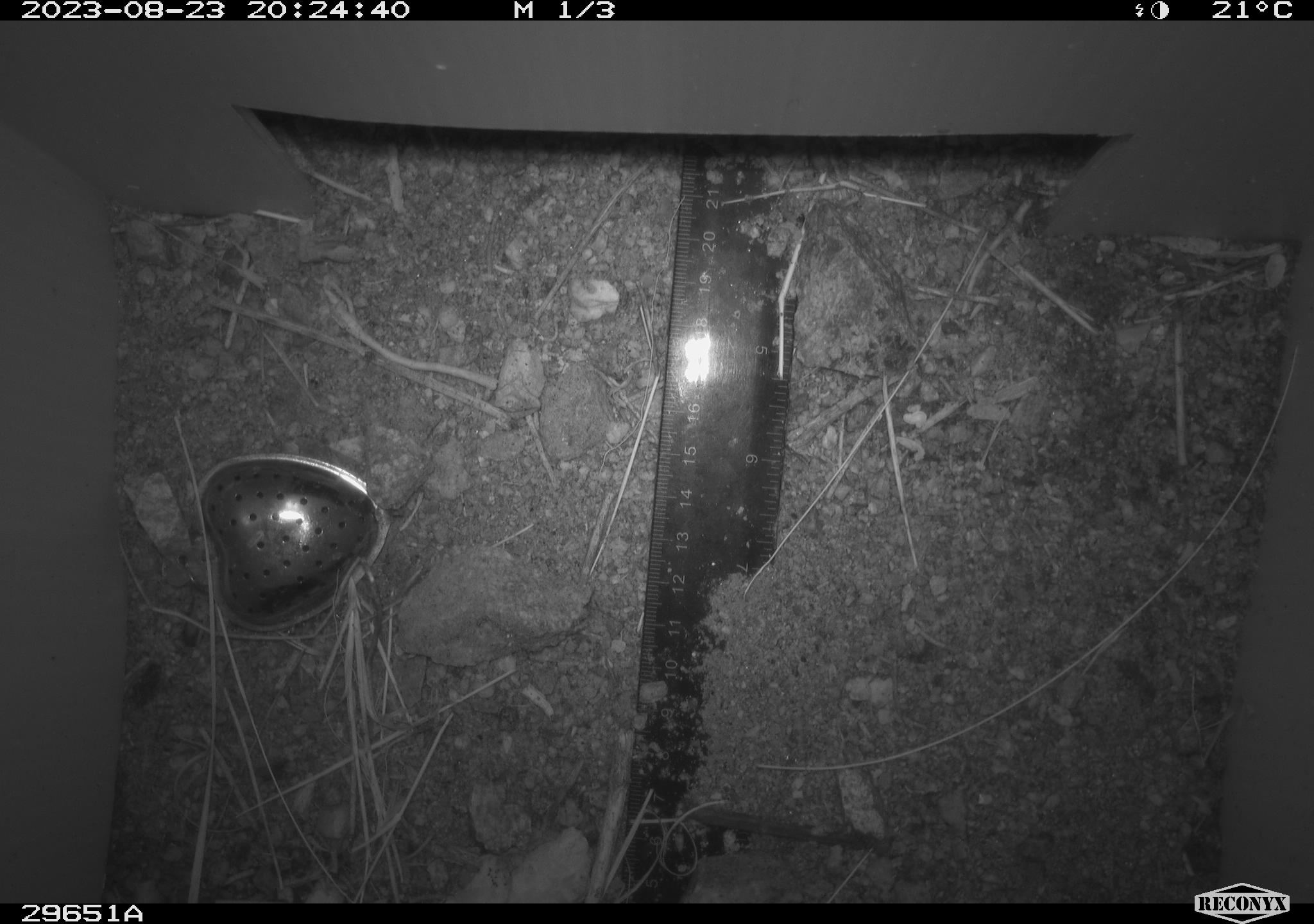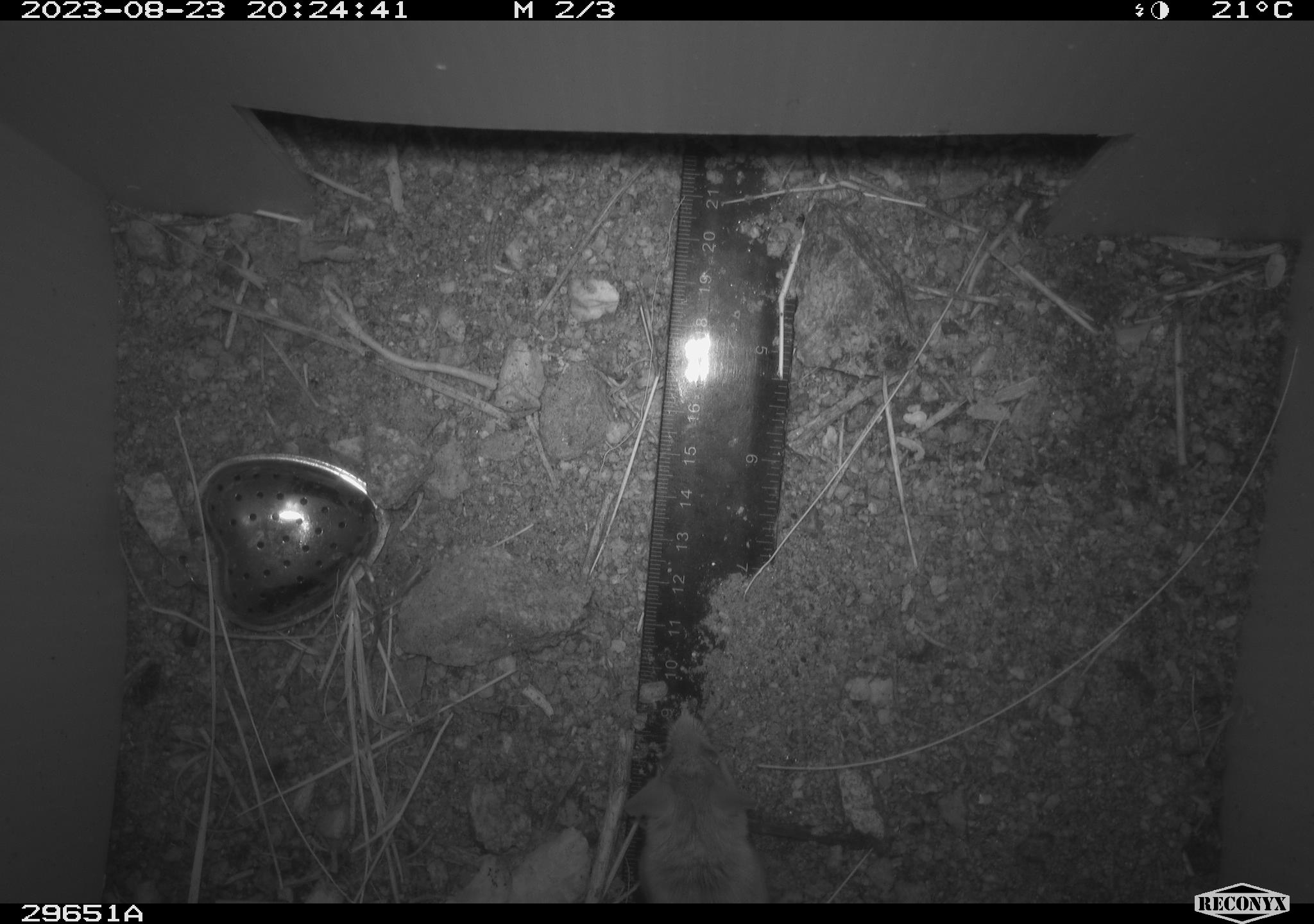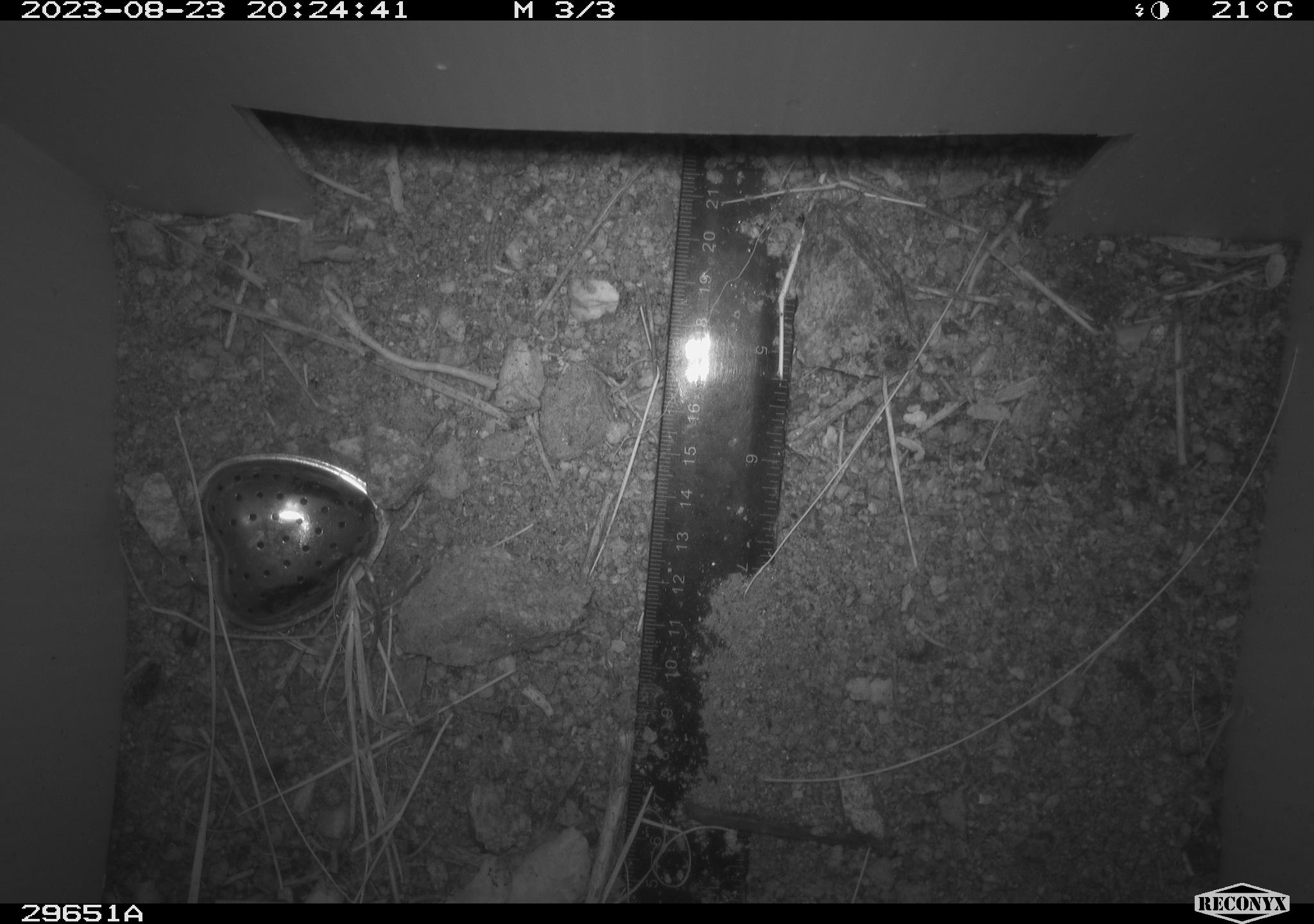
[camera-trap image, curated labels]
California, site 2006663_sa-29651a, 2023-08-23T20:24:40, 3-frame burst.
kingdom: Animalia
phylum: Chordata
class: Mammalia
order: Rodentia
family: Cricetidae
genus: Peromyscus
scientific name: Peromyscus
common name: deer mice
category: peromyscus species